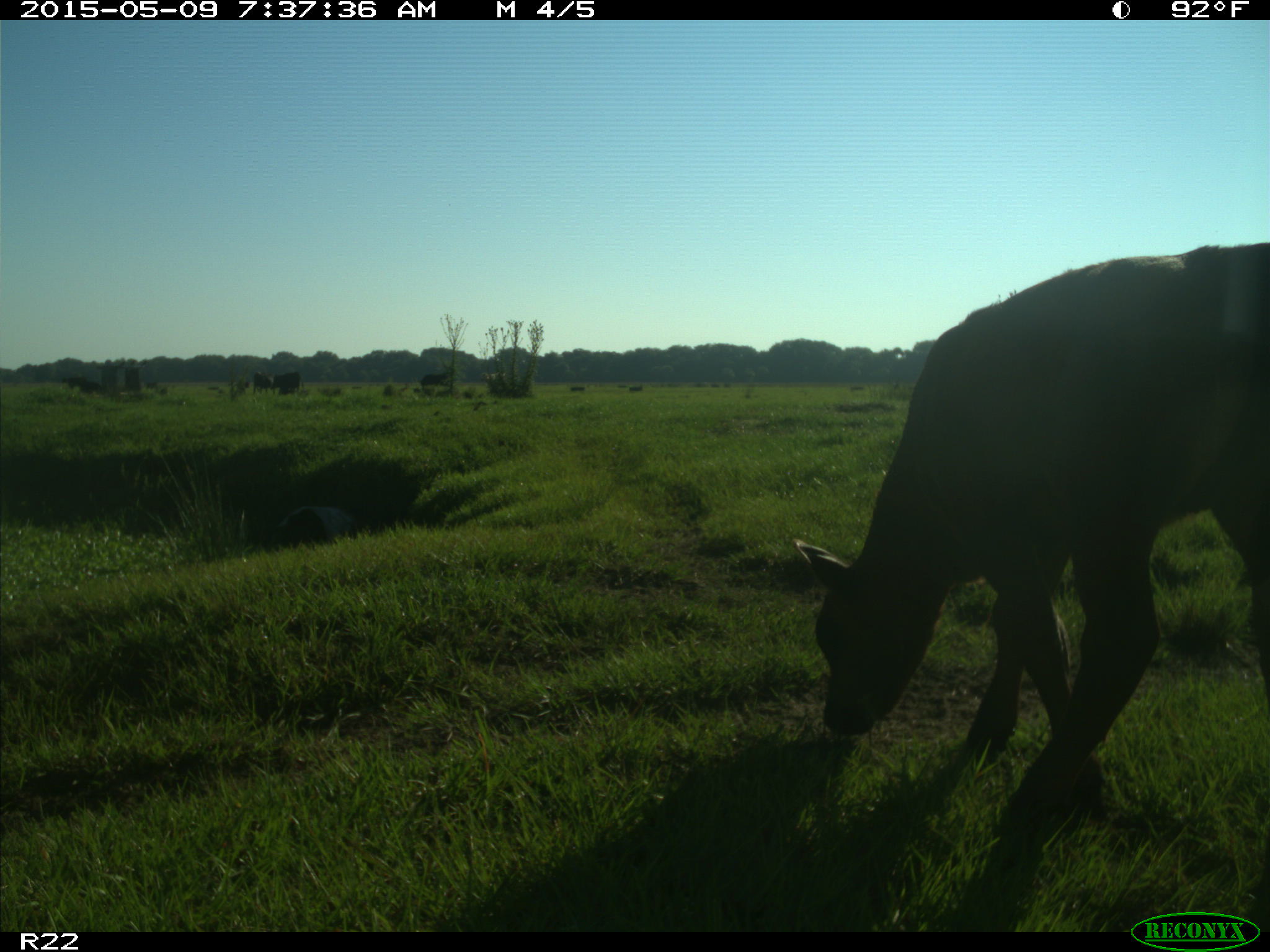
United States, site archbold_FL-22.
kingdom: Animalia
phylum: Chordata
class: Mammalia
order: Artiodactyla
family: Bovidae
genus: Bos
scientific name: Bos taurus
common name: domestic cow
Bos taurus (domestic cow).